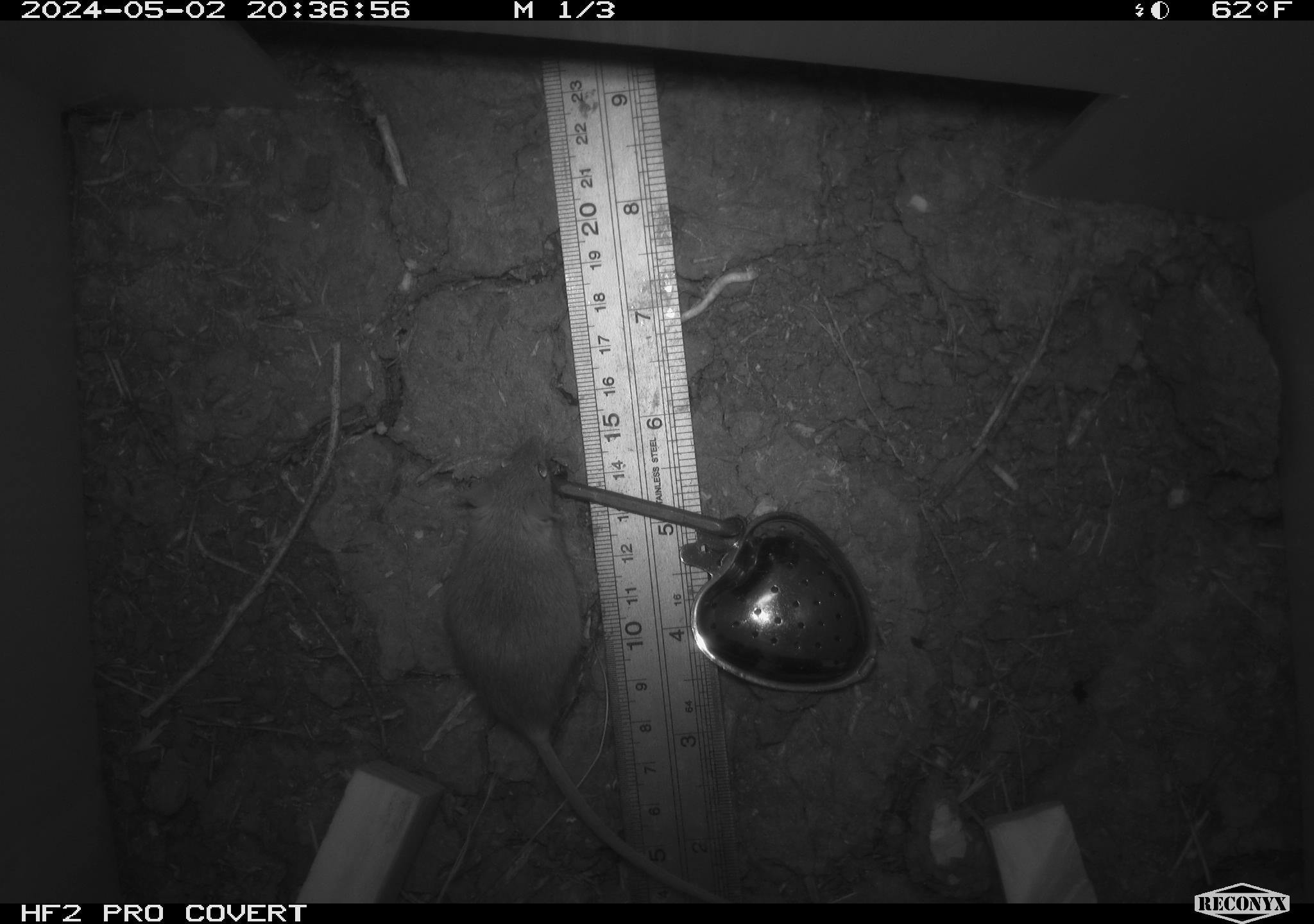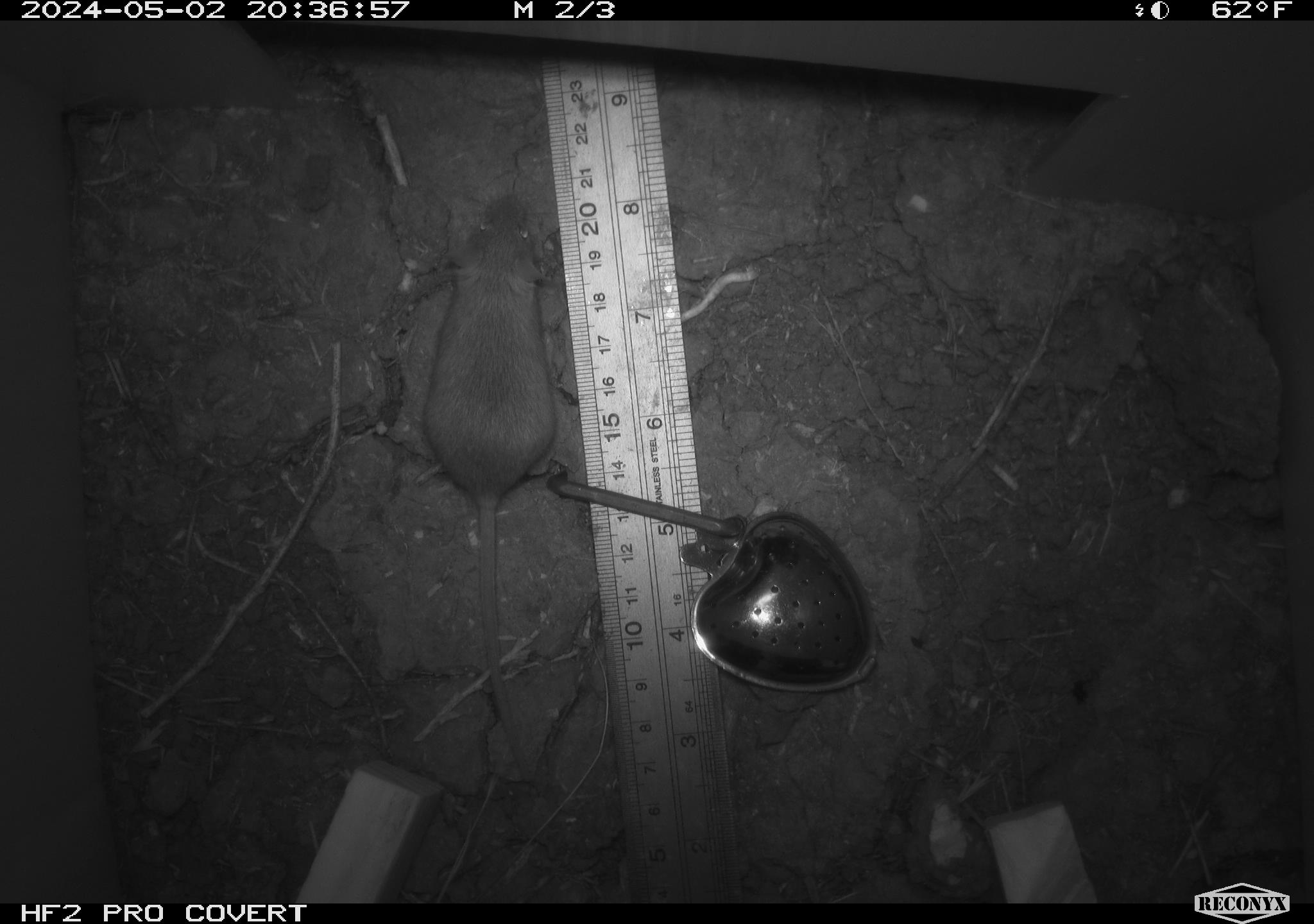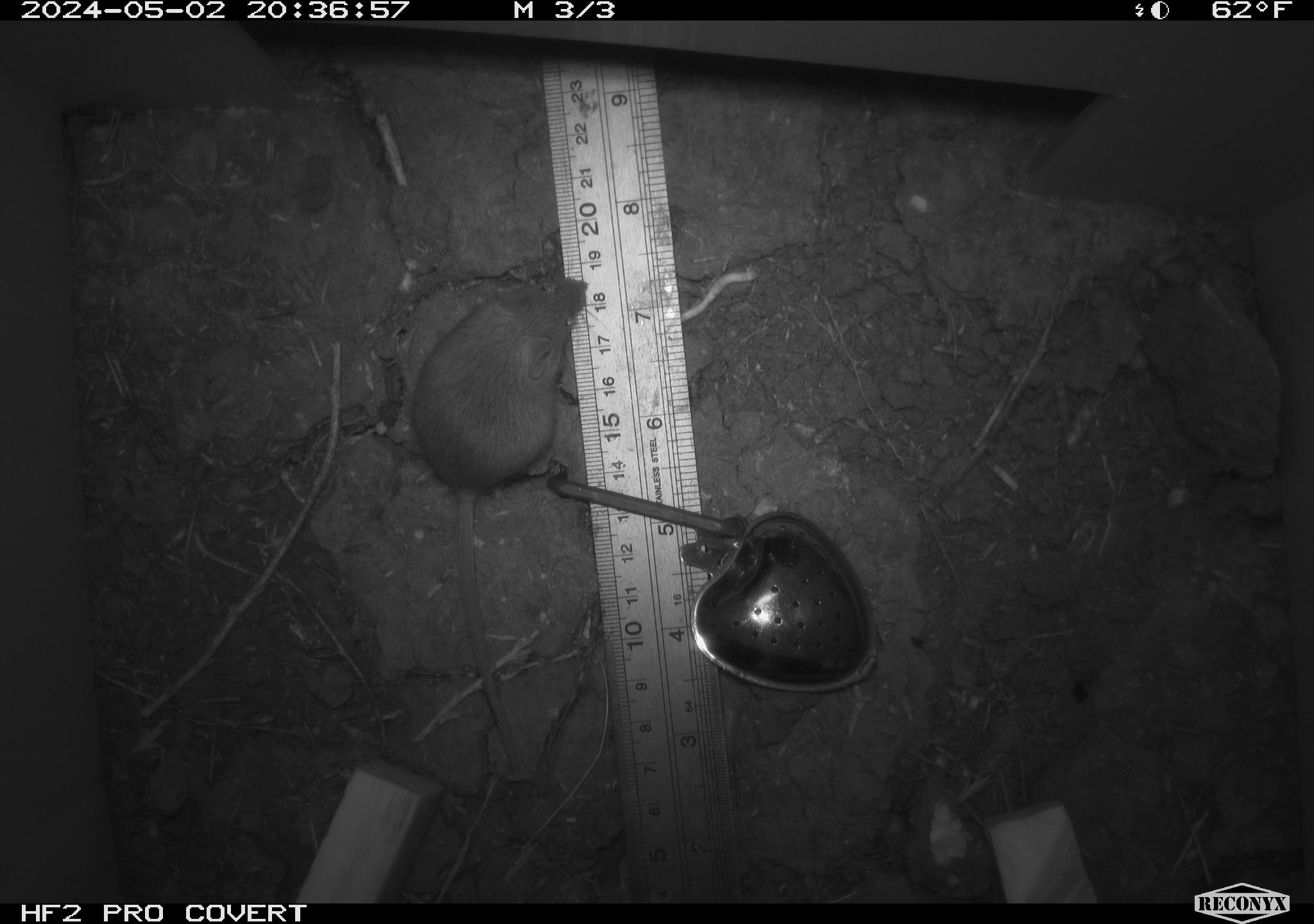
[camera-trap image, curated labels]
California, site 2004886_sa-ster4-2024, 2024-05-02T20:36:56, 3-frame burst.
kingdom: Animalia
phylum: Chordata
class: Mammalia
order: Rodentia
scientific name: Rodentia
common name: mouse species